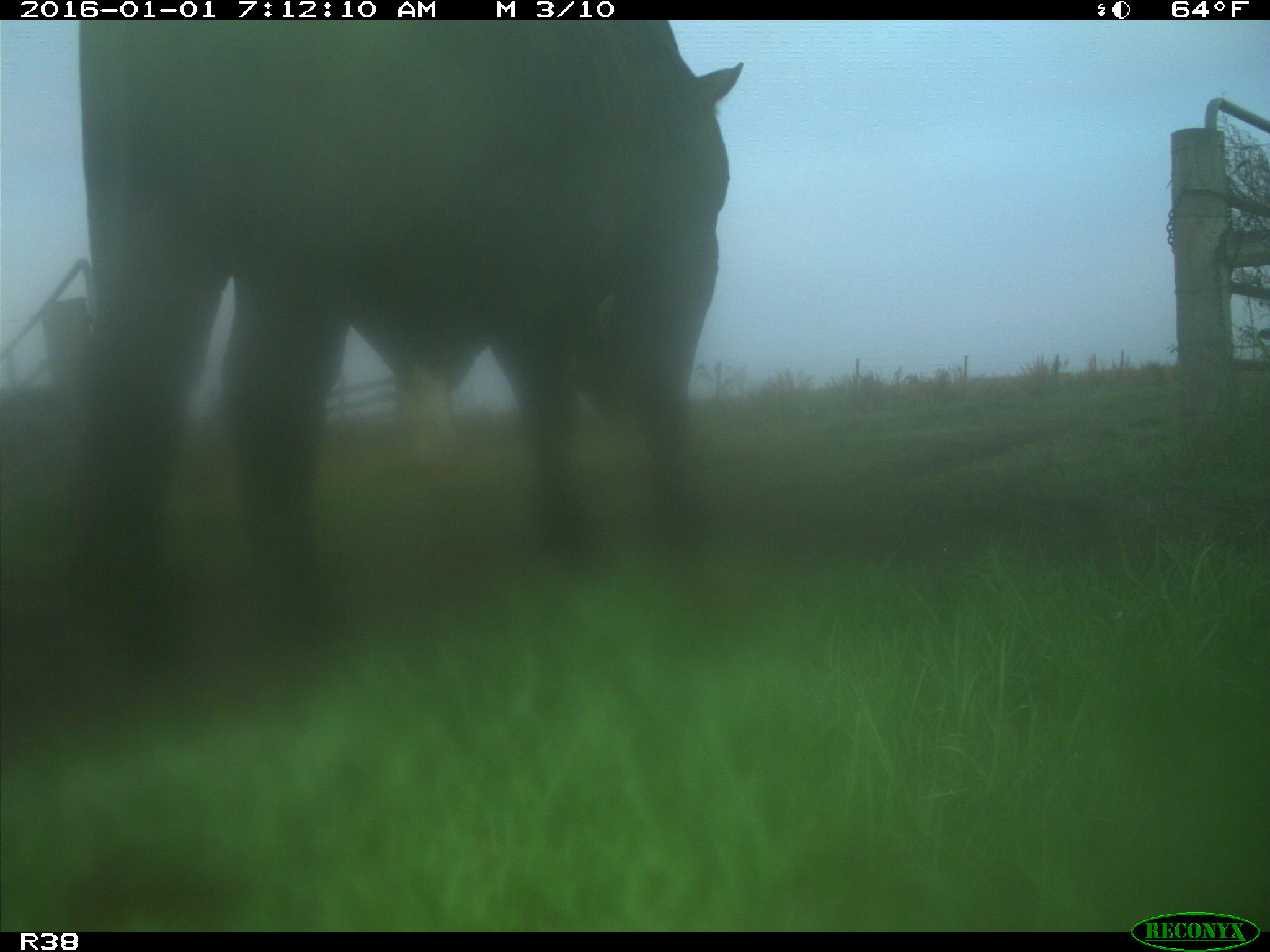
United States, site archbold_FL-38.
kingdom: Animalia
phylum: Chordata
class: Mammalia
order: Artiodactyla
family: Bovidae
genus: Bos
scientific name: Bos taurus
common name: domestic cow